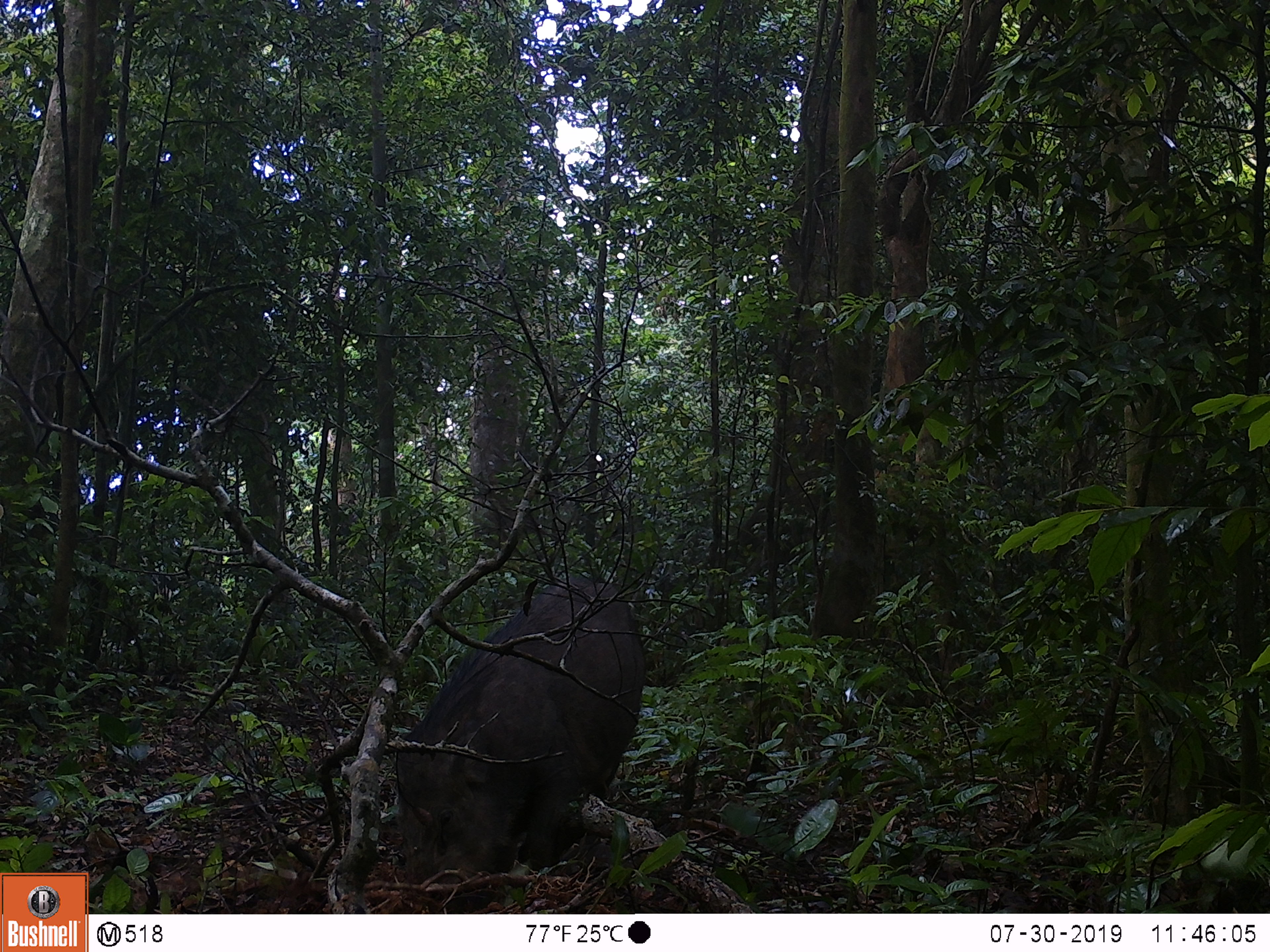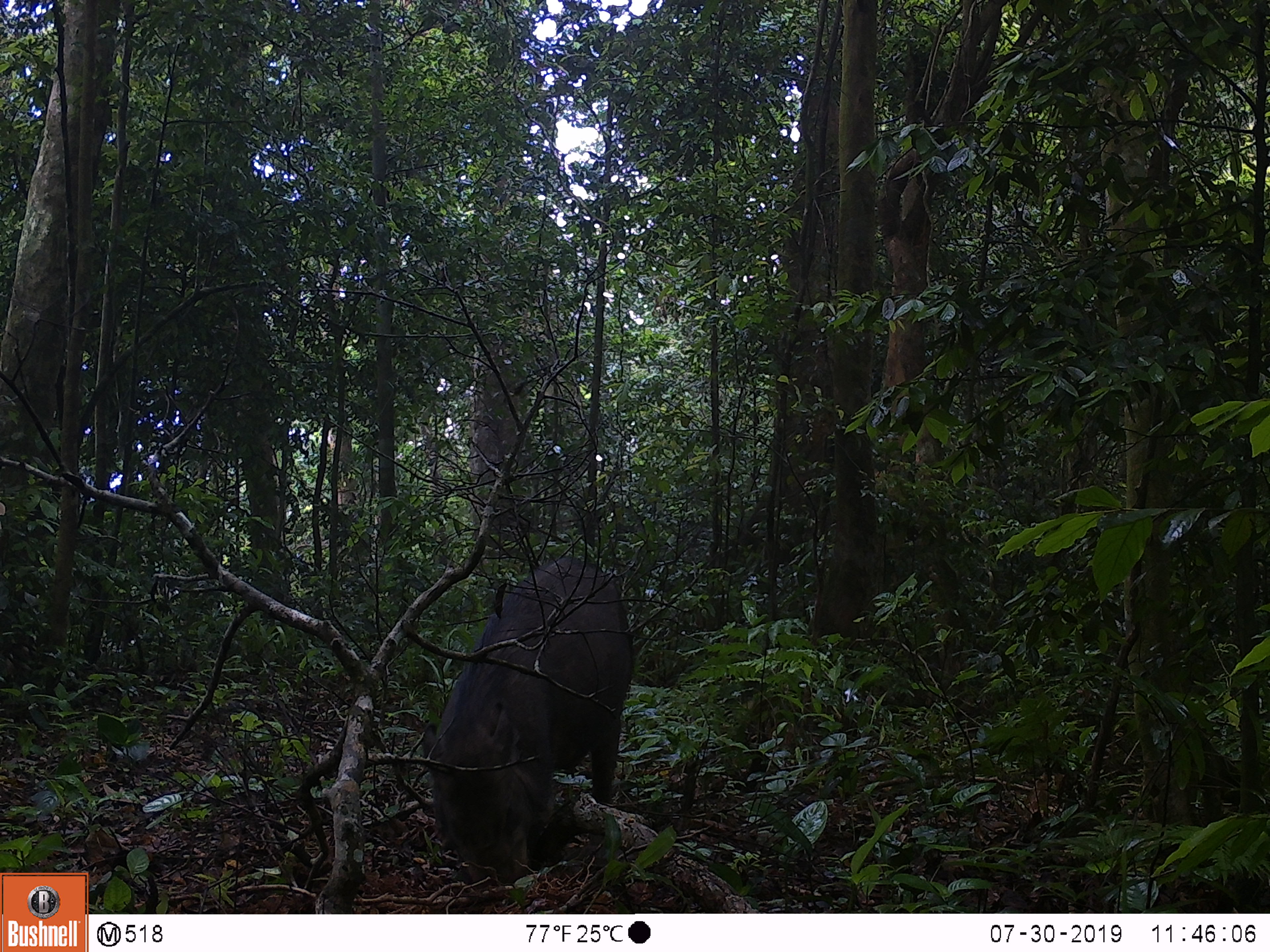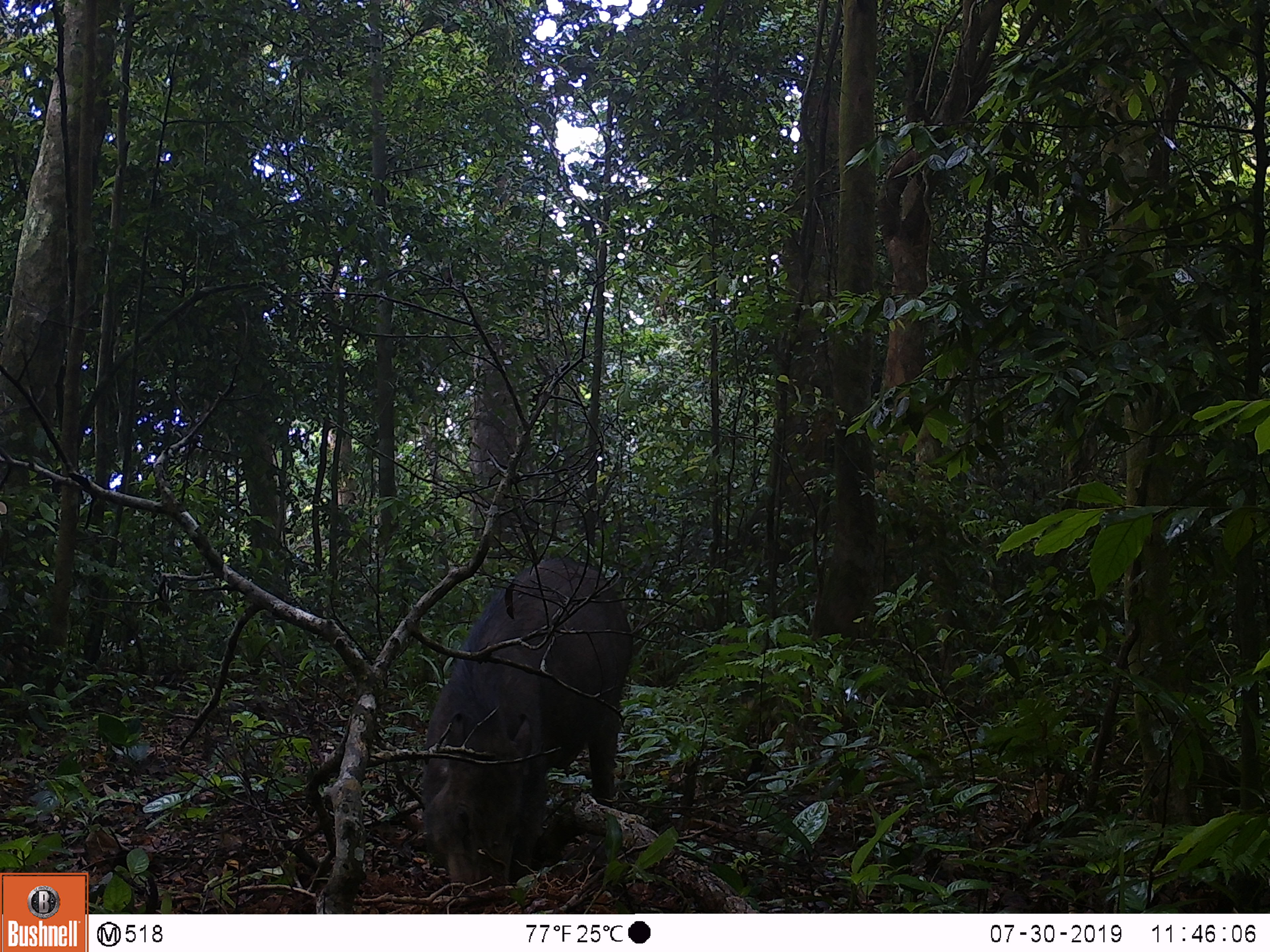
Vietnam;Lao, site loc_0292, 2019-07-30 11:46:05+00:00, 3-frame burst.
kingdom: Animalia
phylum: Chordata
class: Mammalia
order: Artiodactyla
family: Suidae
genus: Sus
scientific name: Sus scrofa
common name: eurasian wild pig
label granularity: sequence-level